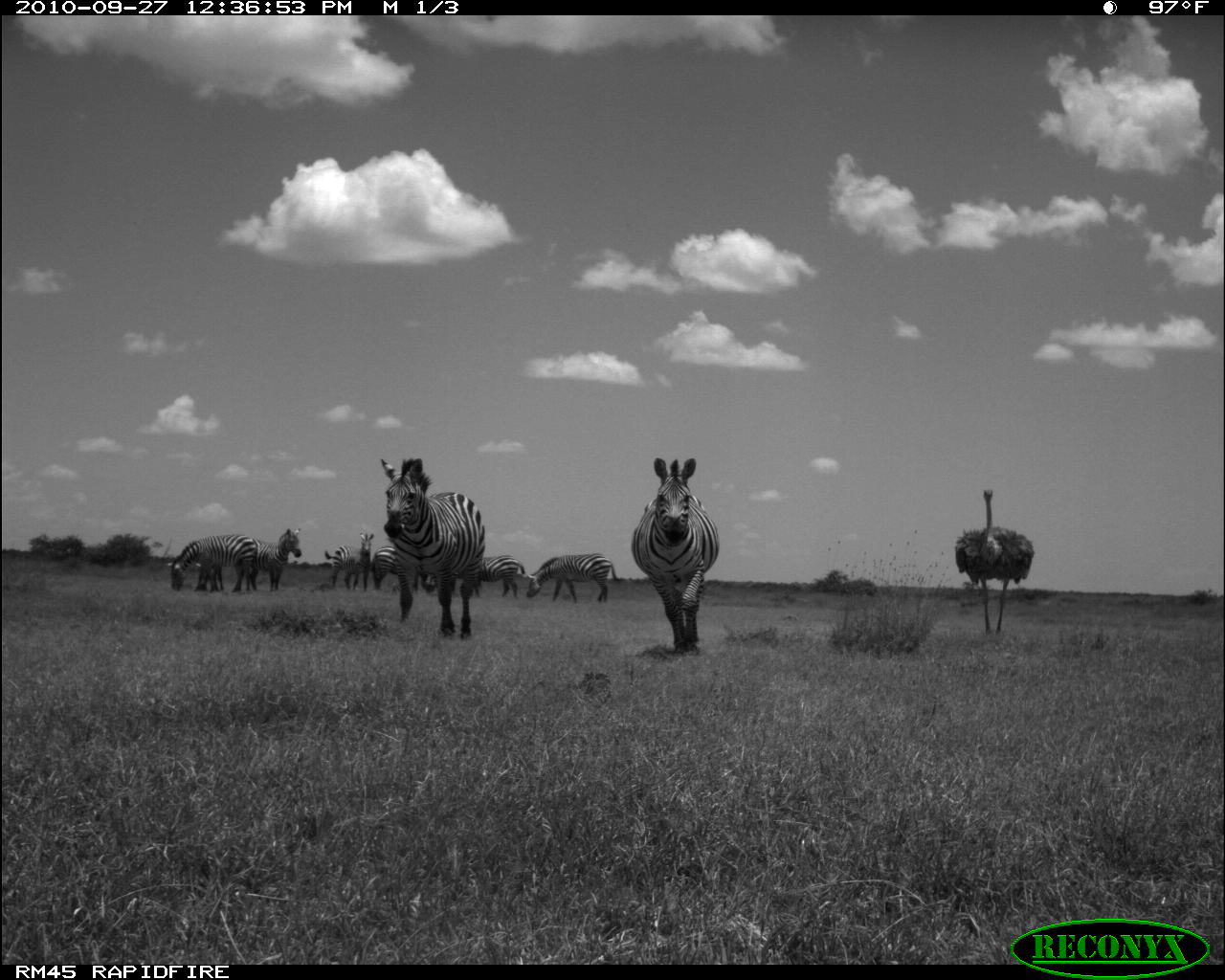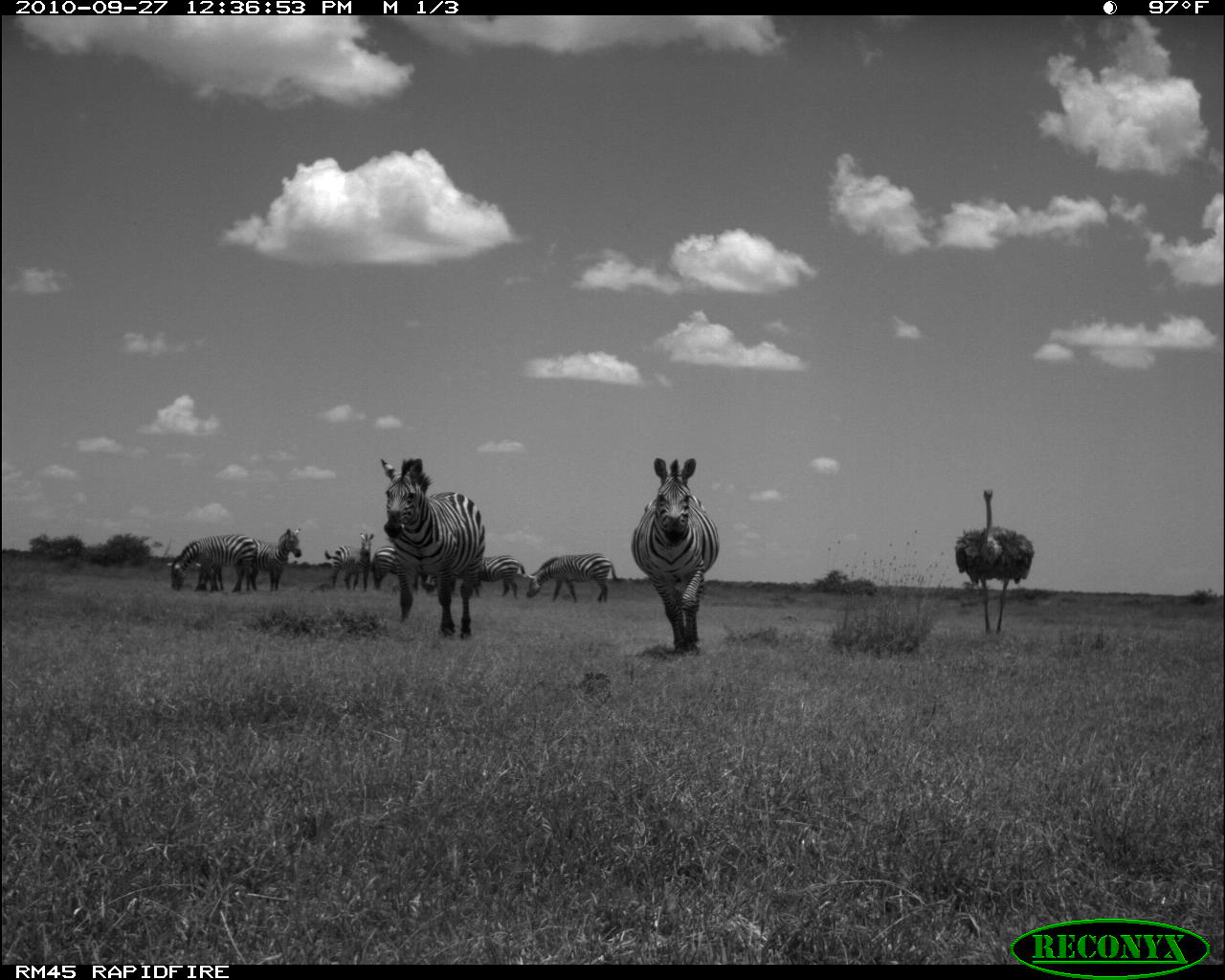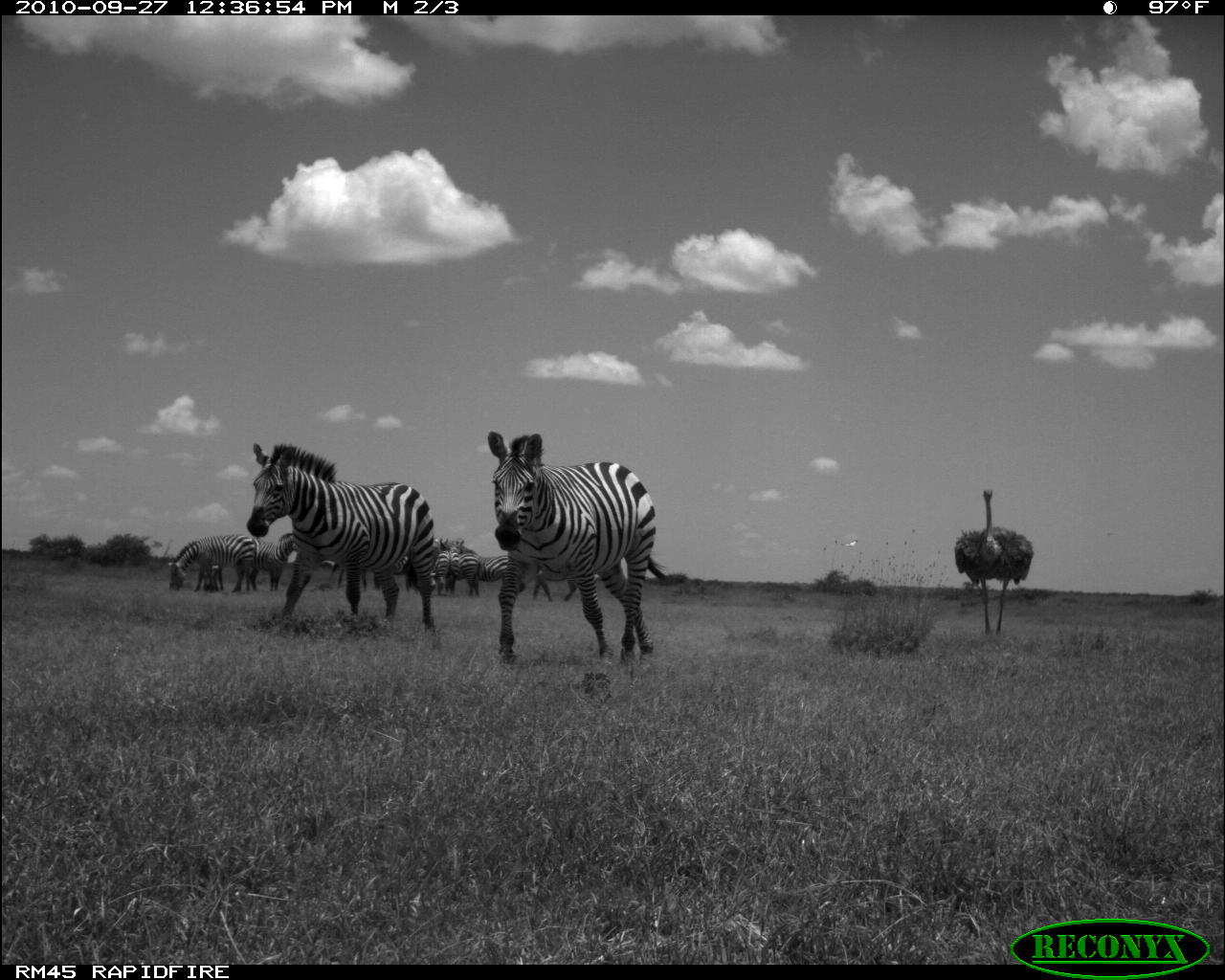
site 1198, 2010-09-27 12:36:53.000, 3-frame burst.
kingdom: Animalia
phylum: Chordata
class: Mammalia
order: Perissodactyla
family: Equidae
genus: Equus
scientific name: Equus quagga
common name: plains zebra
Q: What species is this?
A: Equus quagga (plains zebra).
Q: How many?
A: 8.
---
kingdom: Animalia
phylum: Chordata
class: Aves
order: Struthioniformes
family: Struthionidae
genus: Struthio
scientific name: Struthio camelus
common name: common ostrich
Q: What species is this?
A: Struthio camelus (common ostrich).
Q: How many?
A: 1.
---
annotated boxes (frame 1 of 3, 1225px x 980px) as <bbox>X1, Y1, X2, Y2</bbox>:
equus quagga: <bbox>379, 457, 485, 639</bbox>; <bbox>631, 456, 719, 654</bbox>; <bbox>954, 488, 1034, 634</bbox>; <bbox>526, 552, 623, 604</bbox>; <bbox>170, 534, 256, 592</bbox>; <bbox>246, 527, 301, 591</bbox>; <bbox>324, 532, 374, 592</bbox>; <bbox>371, 546, 420, 593</bbox>; <bbox>474, 554, 525, 596</bbox>